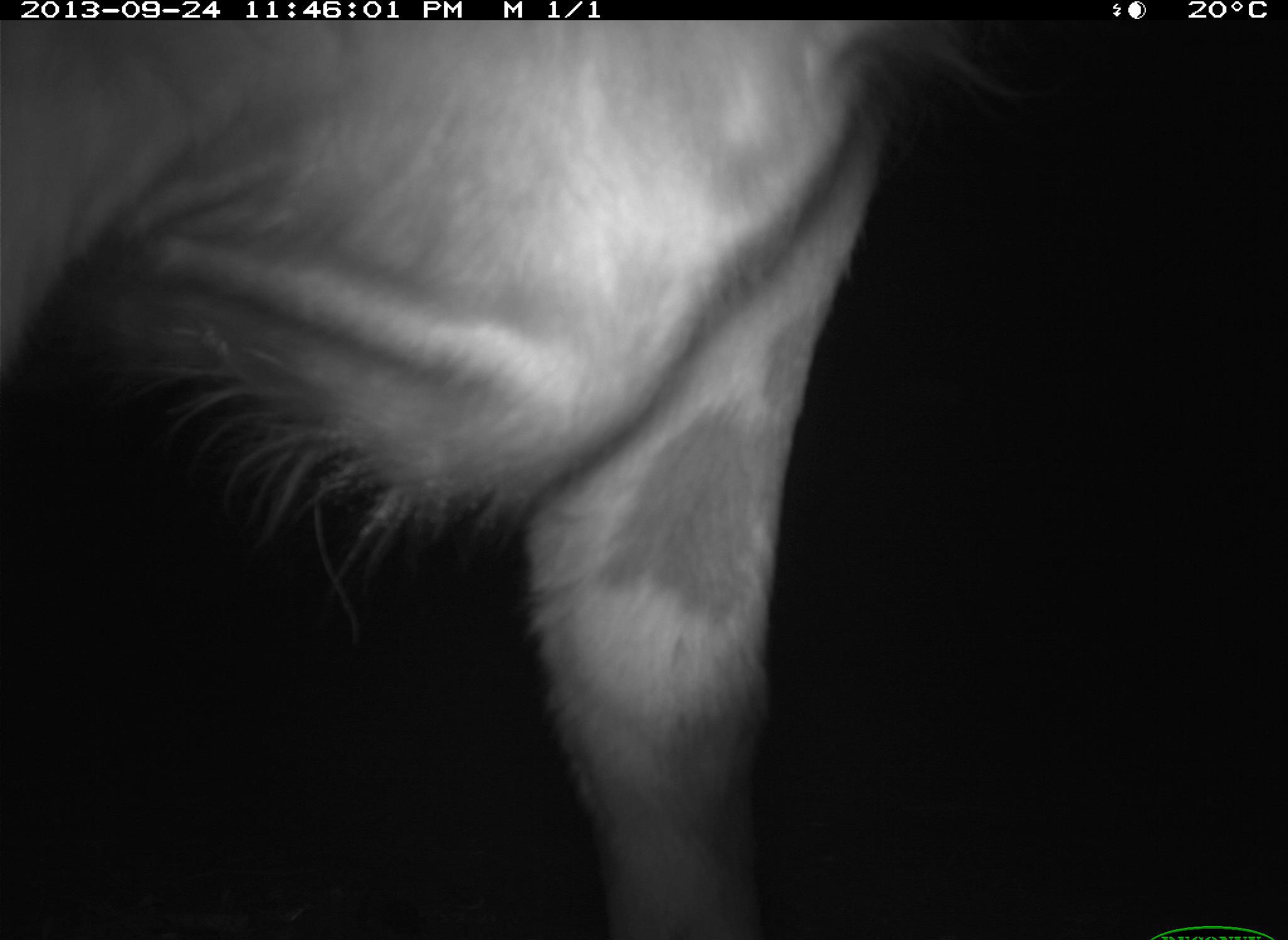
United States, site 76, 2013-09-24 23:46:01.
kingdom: Animalia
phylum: Chordata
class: Mammalia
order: Artiodactyla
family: Bovidae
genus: Bos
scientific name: Bos taurus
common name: cow